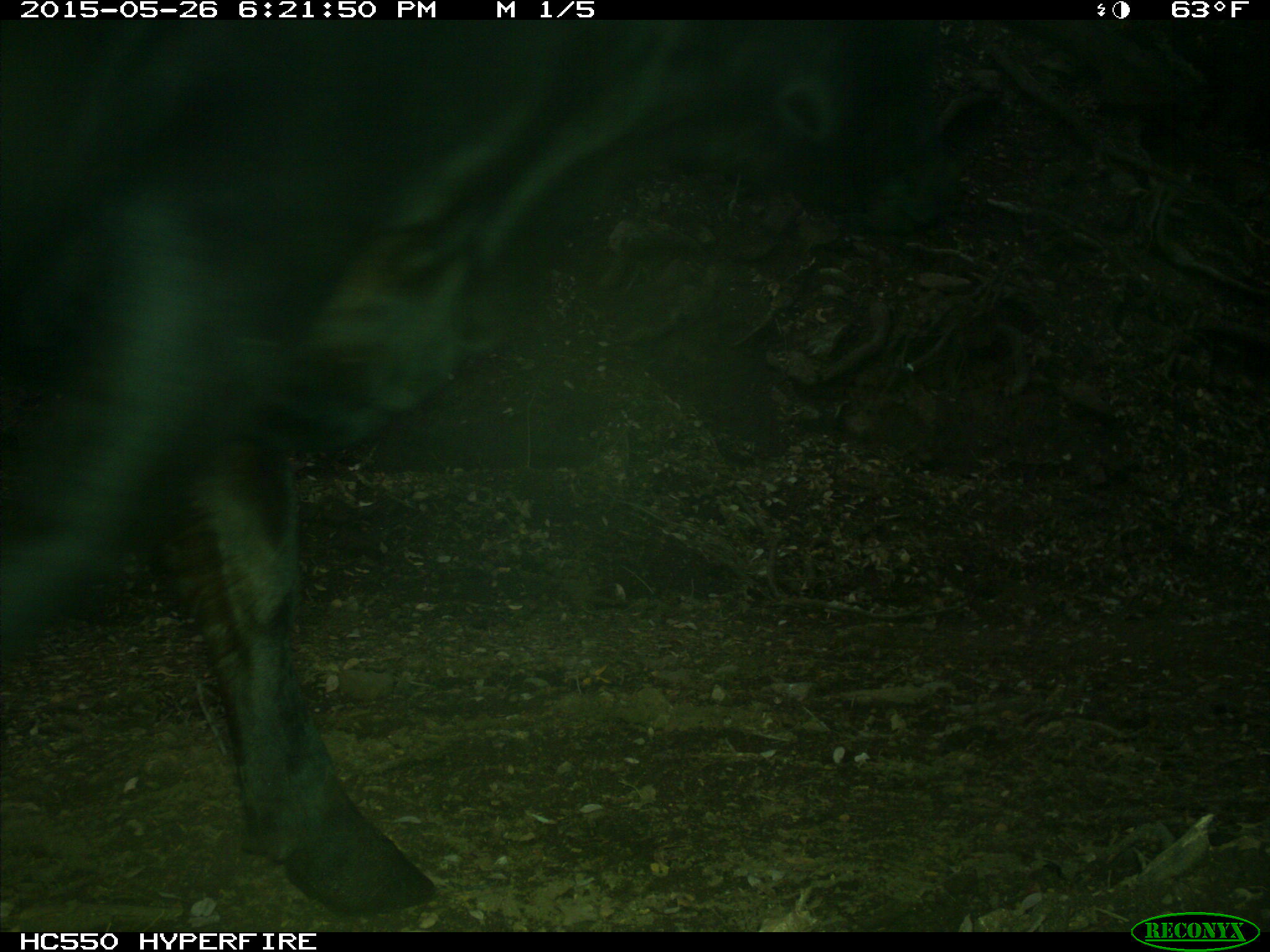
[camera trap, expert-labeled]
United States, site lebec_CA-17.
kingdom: Animalia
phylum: Chordata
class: Mammalia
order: Artiodactyla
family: Bovidae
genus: Bos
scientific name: Bos taurus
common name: domestic cow